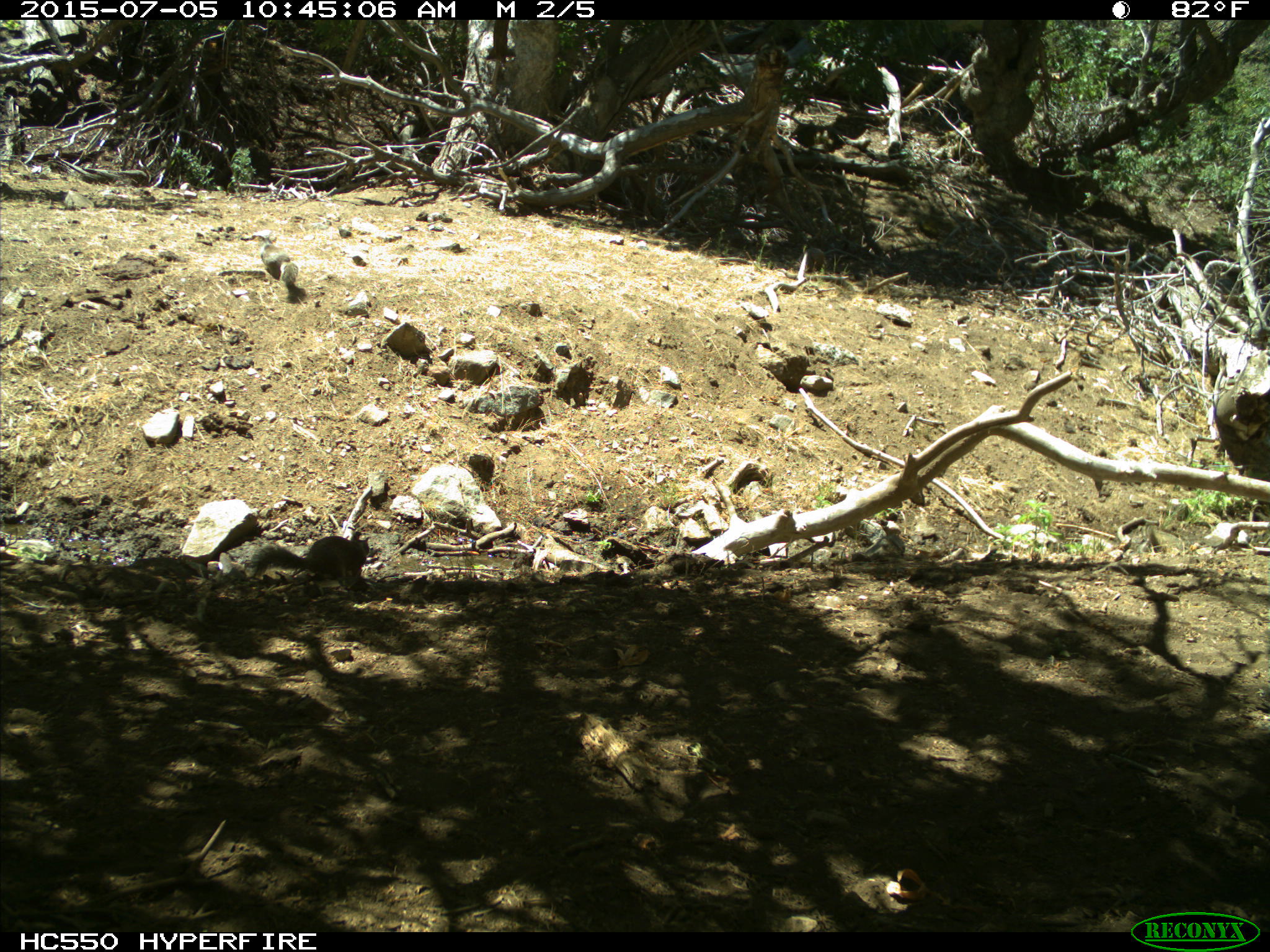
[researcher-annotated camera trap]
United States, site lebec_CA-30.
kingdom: Animalia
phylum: Chordata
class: Mammalia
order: Rodentia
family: Sciuridae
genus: Otospermophilus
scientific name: Otospermophilus beecheyi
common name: california ground squirrel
Otospermophilus beecheyi (california ground squirrel).